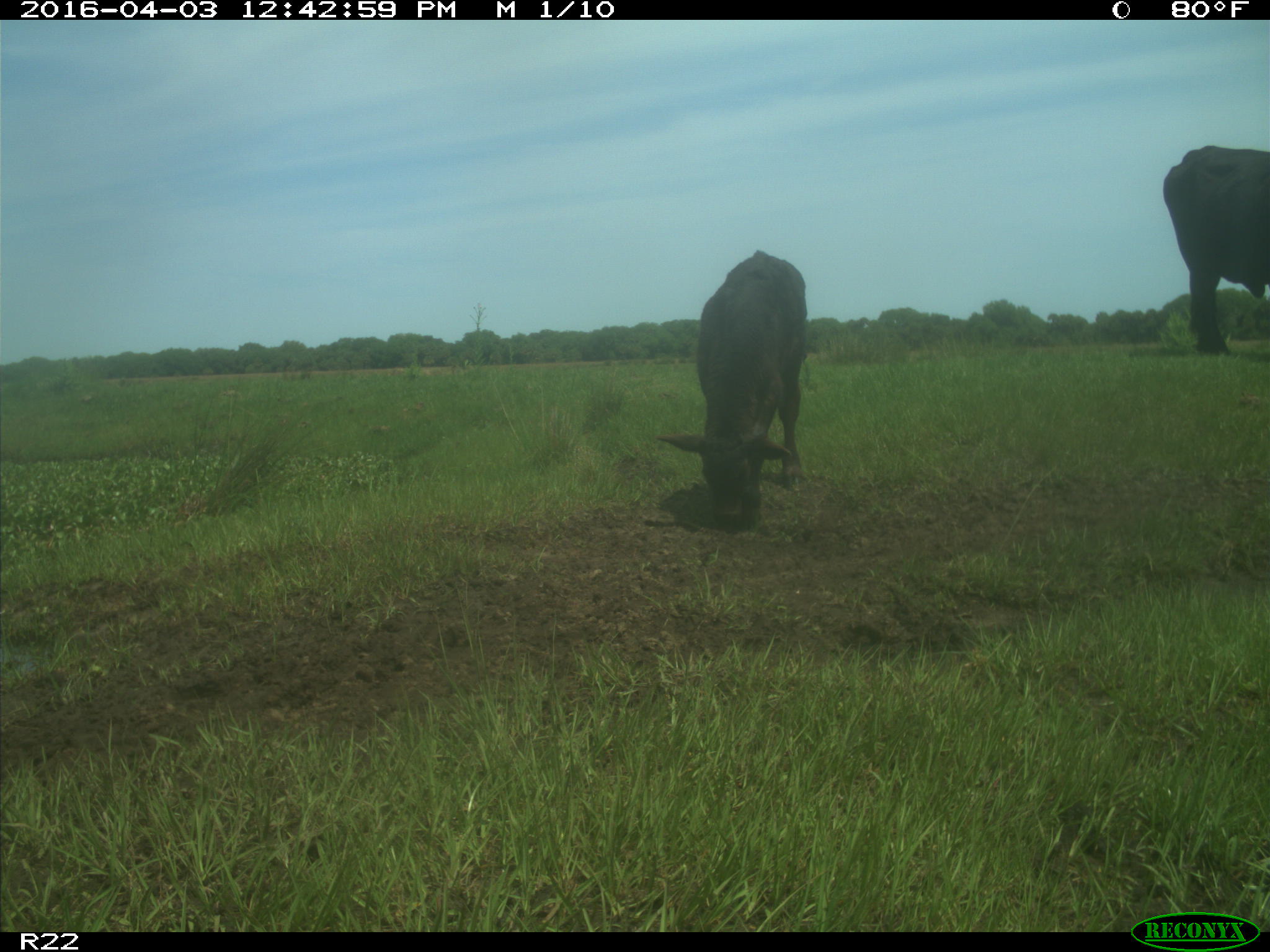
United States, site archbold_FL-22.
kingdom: Animalia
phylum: Chordata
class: Mammalia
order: Artiodactyla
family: Bovidae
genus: Bos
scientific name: Bos taurus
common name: domestic cow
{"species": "Bos taurus (domestic cow)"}